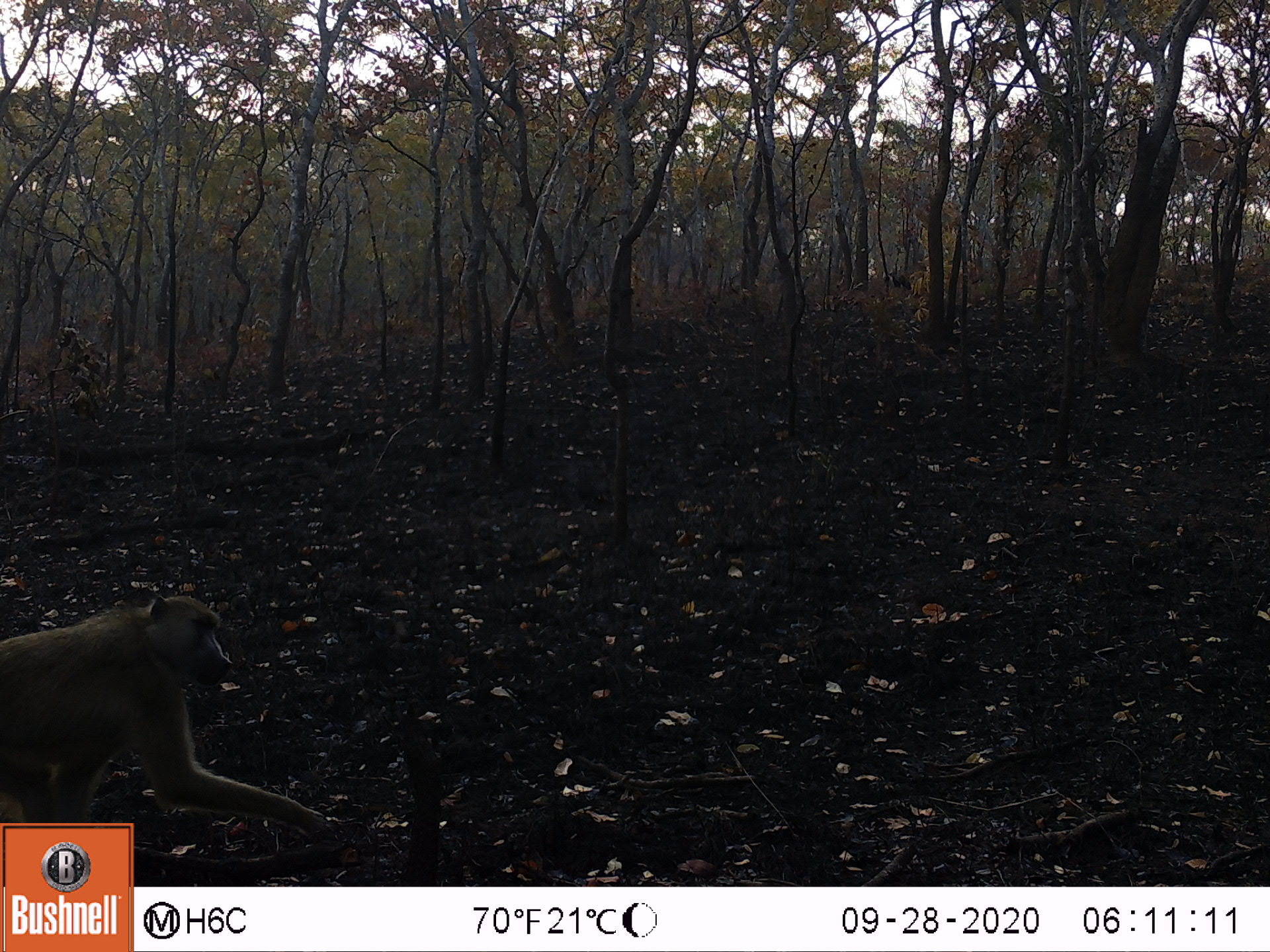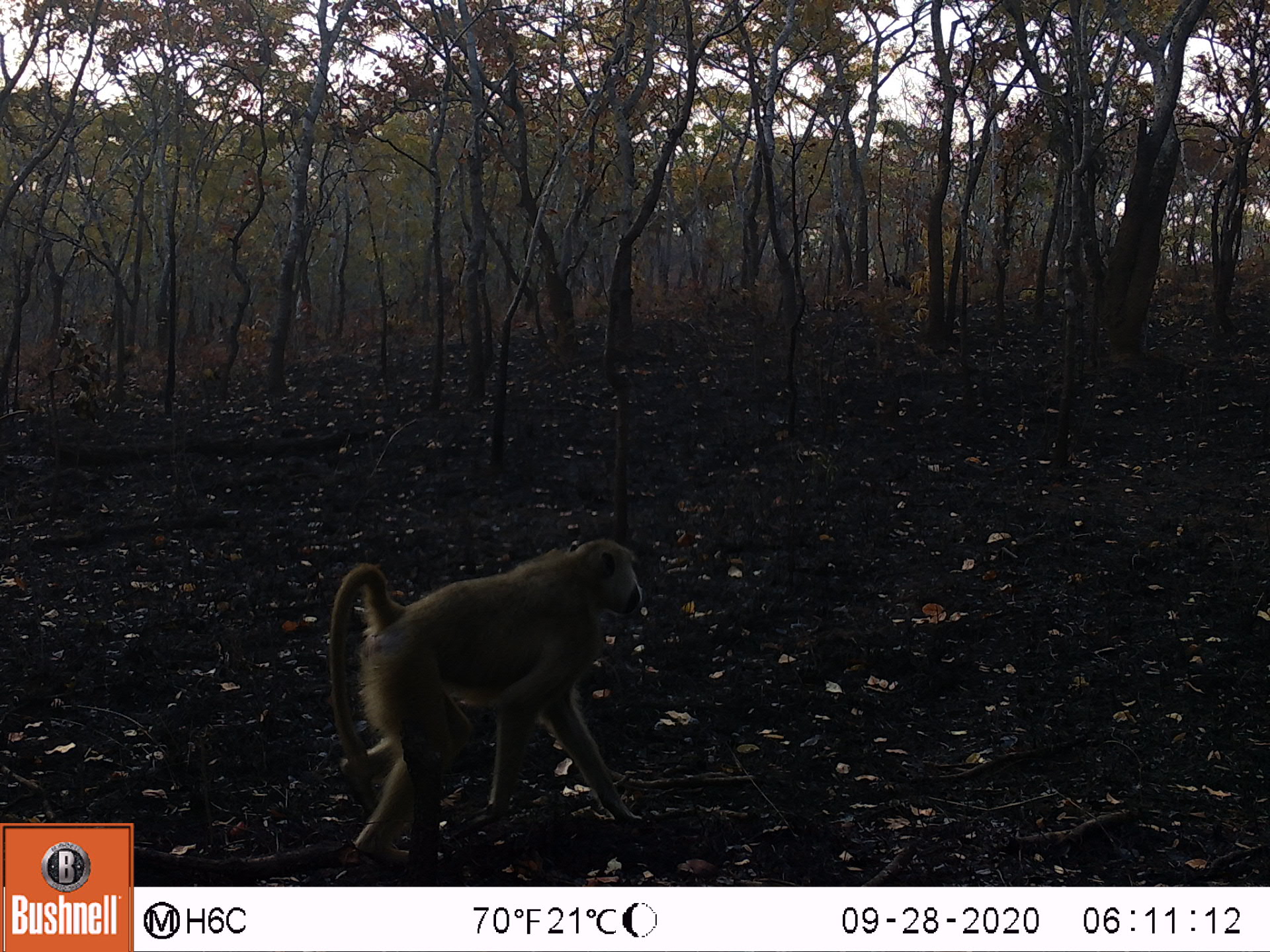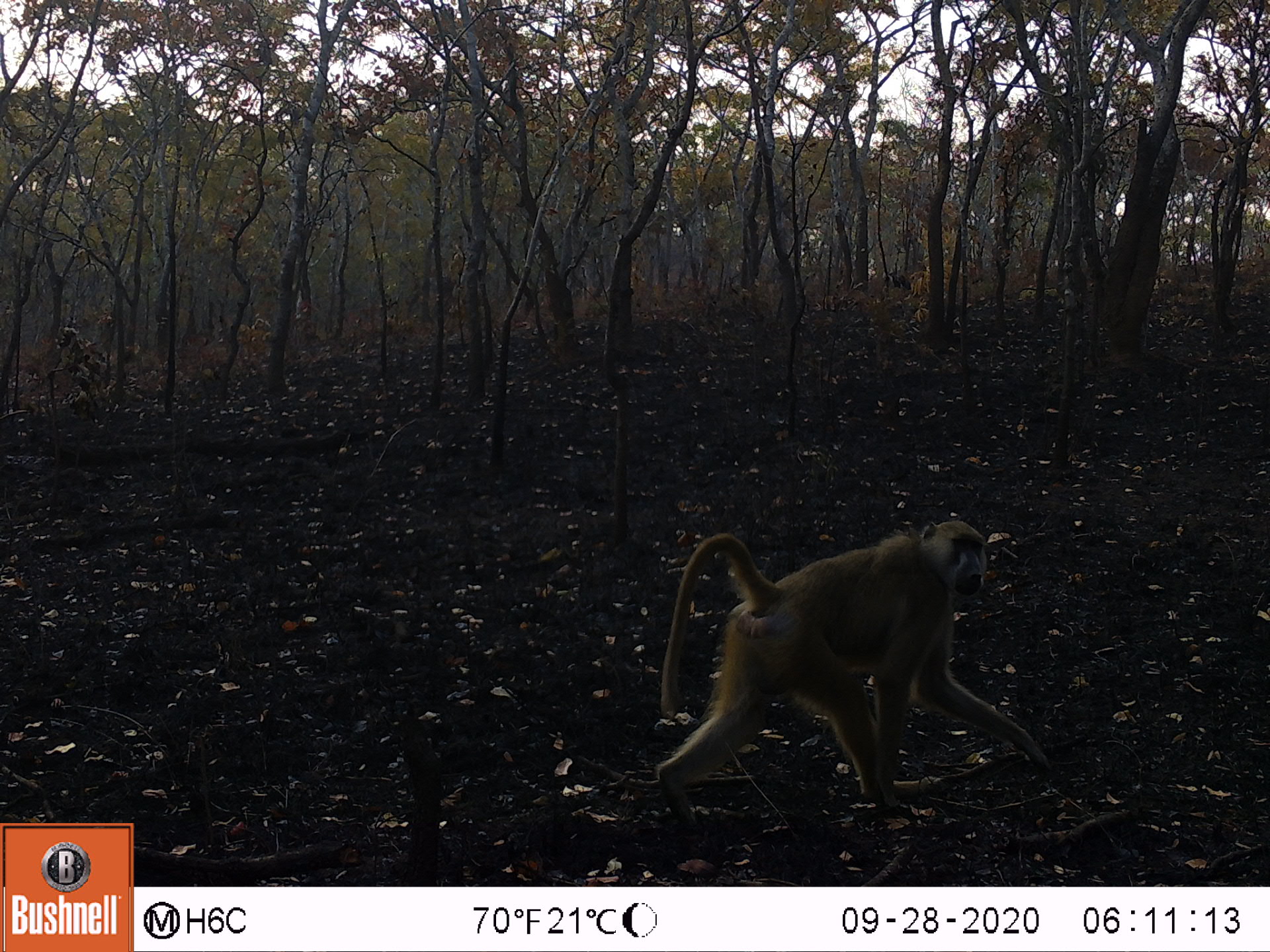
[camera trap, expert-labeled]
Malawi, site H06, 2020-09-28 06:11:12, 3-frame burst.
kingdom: Animalia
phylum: Chordata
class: Mammalia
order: Primates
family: Cercopithecidae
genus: Papio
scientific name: Papio cynocephalus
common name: yellow baboon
Yellow baboon (Papio cynocephalus), count 1.